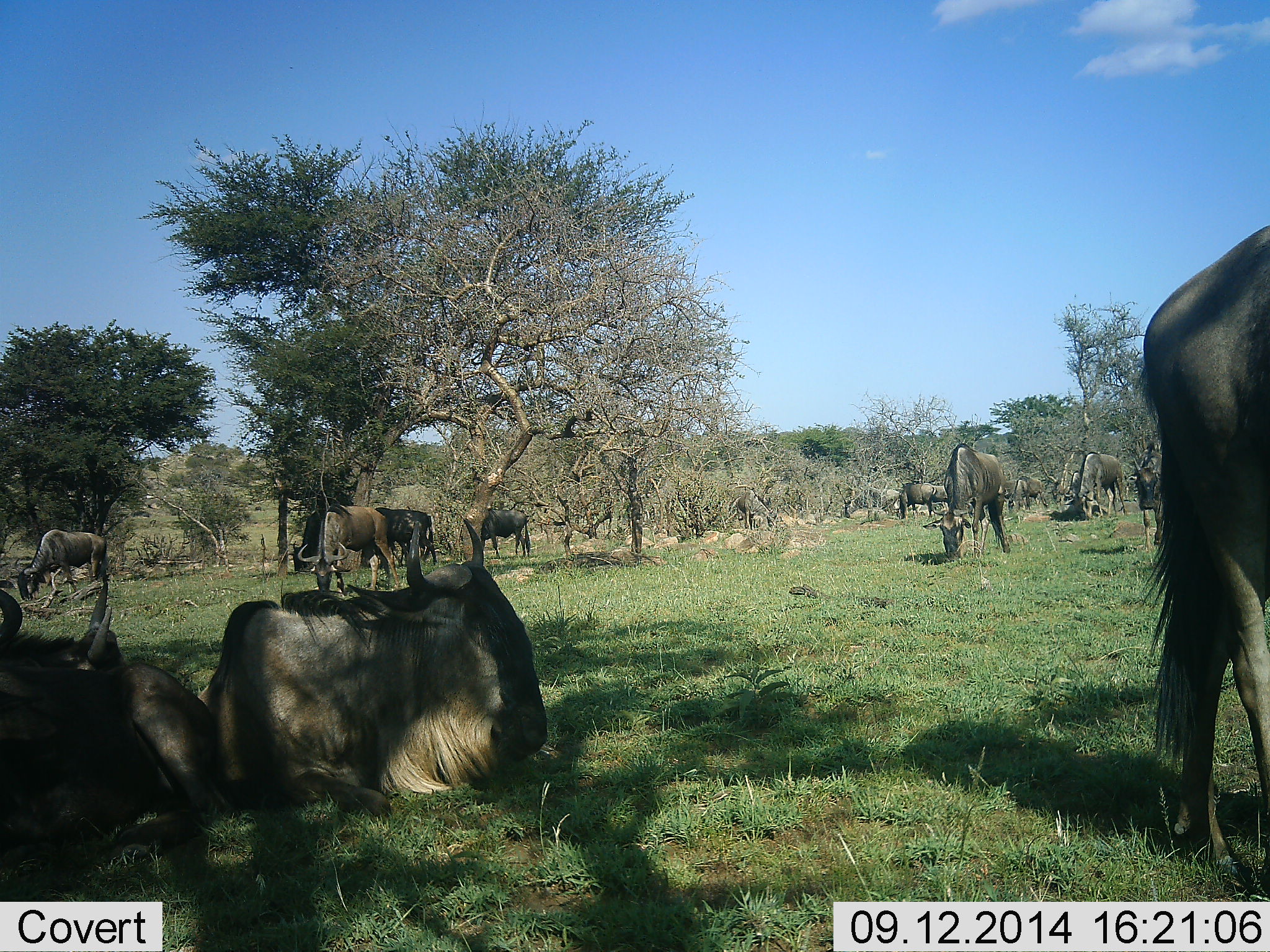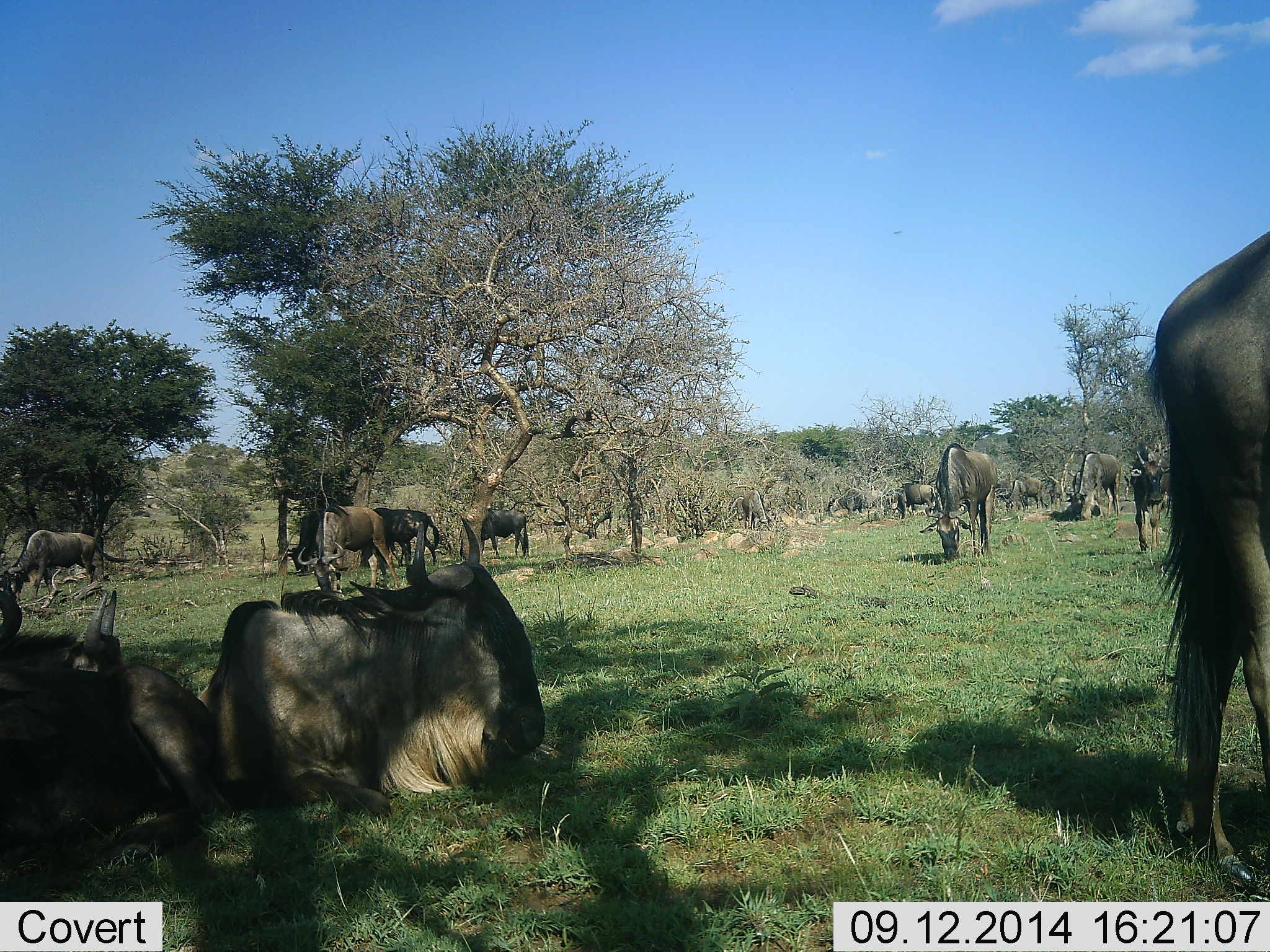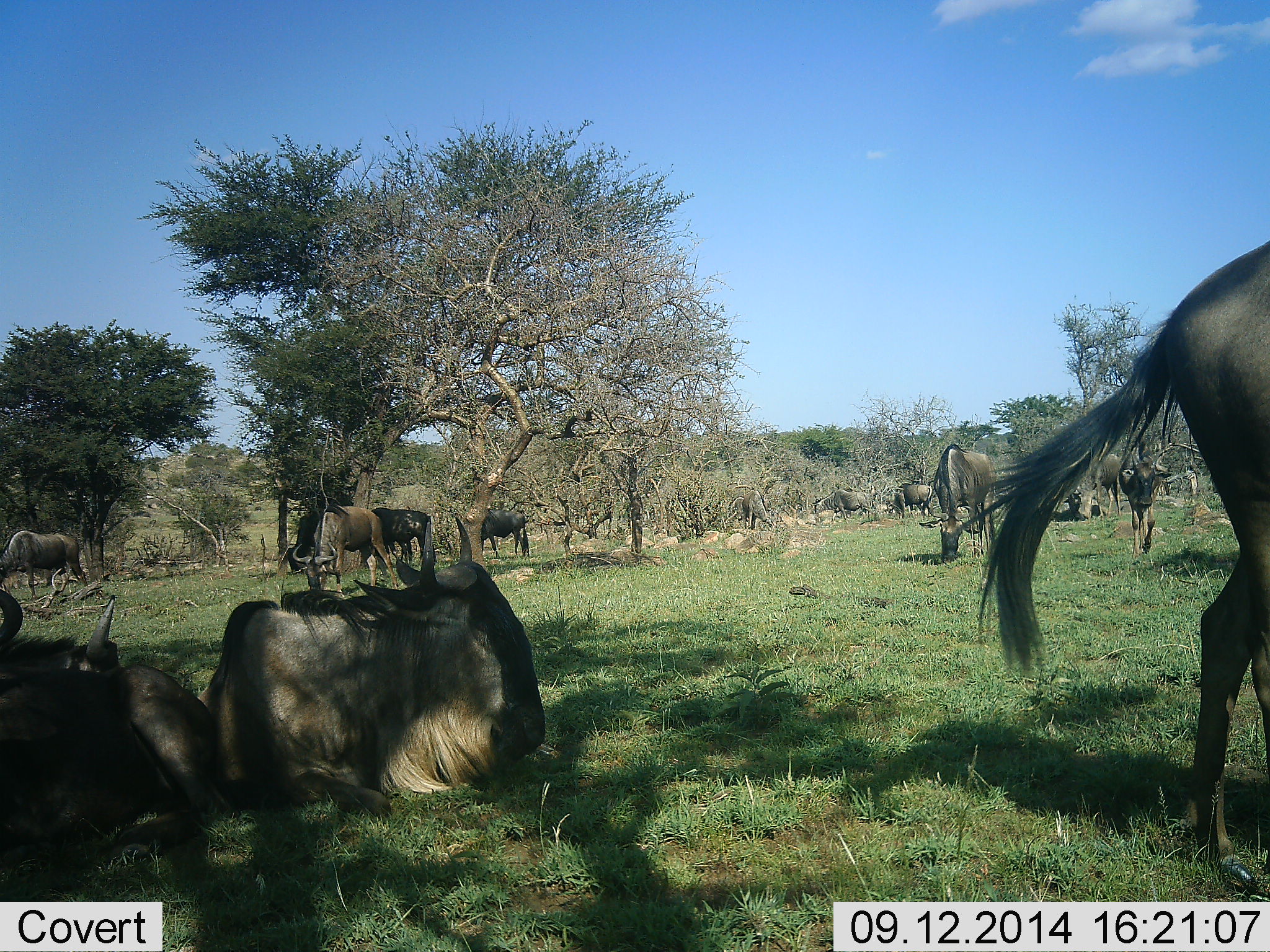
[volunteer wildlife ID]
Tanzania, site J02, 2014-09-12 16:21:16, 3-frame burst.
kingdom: Animalia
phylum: Chordata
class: Mammalia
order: Artiodactyla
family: Bovidae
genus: Connochaetes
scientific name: Connochaetes taurinus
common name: blue wildebeest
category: wildebeest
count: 11-50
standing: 40%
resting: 80%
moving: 10%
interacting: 0%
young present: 10%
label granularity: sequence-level